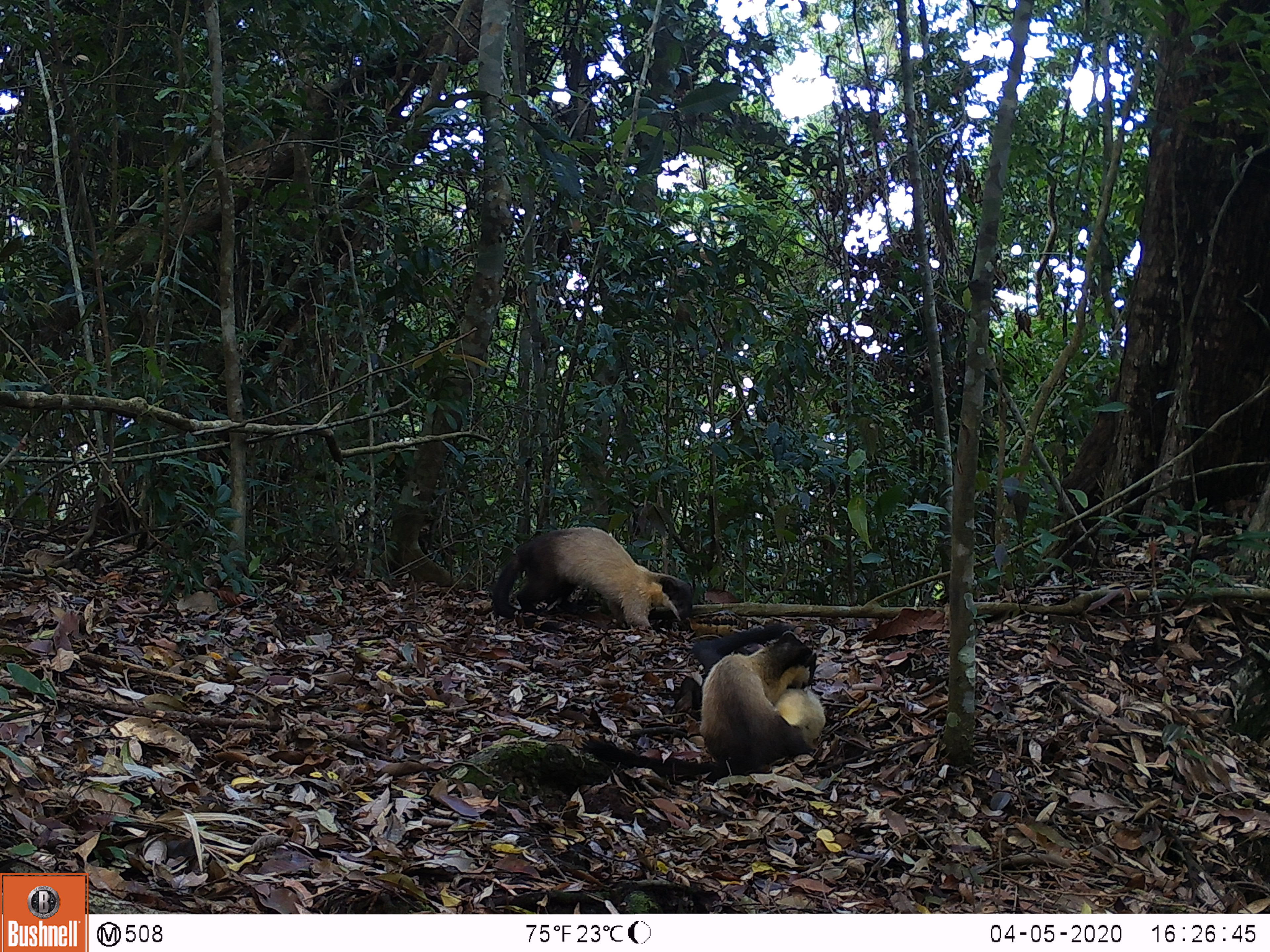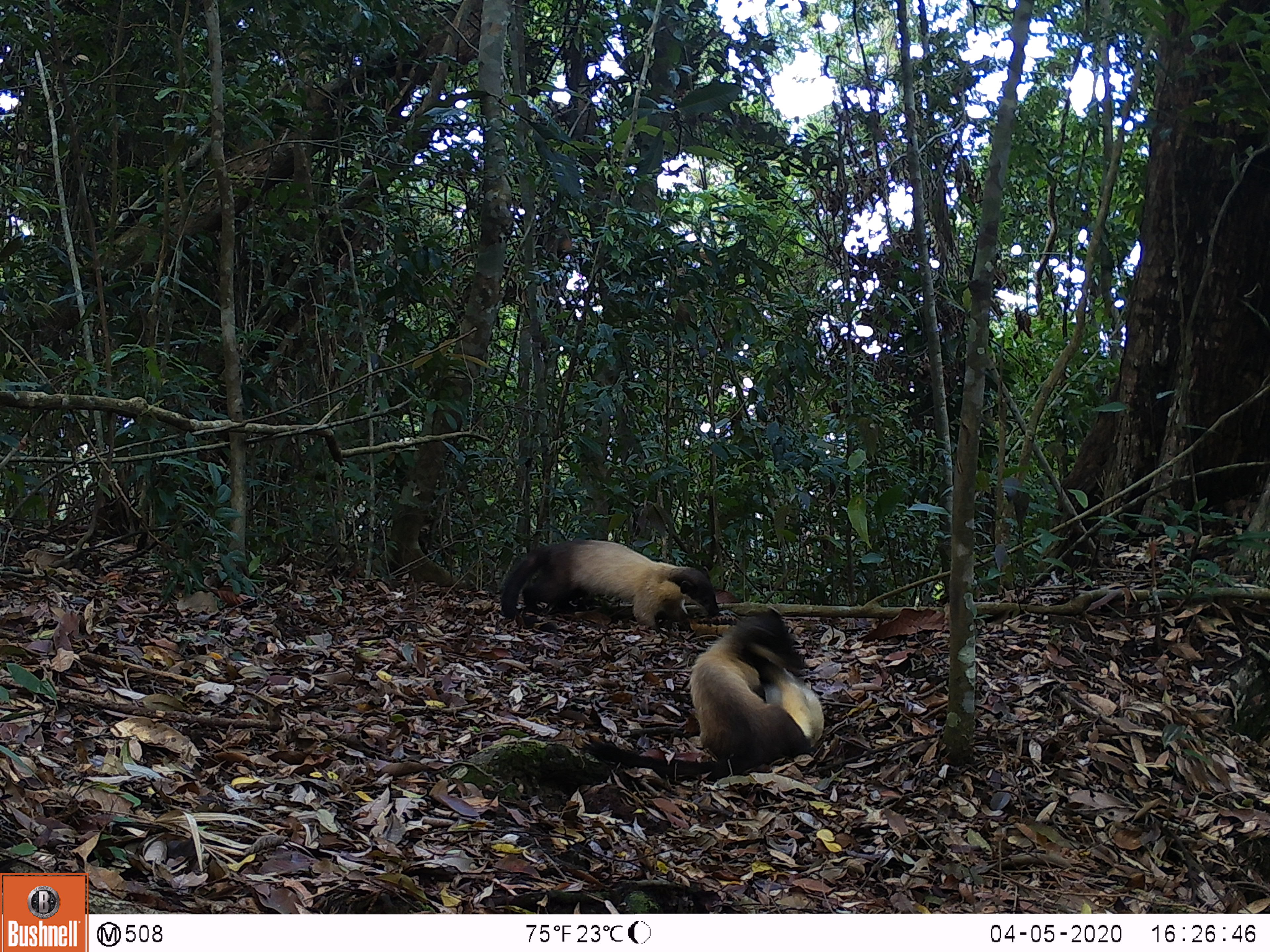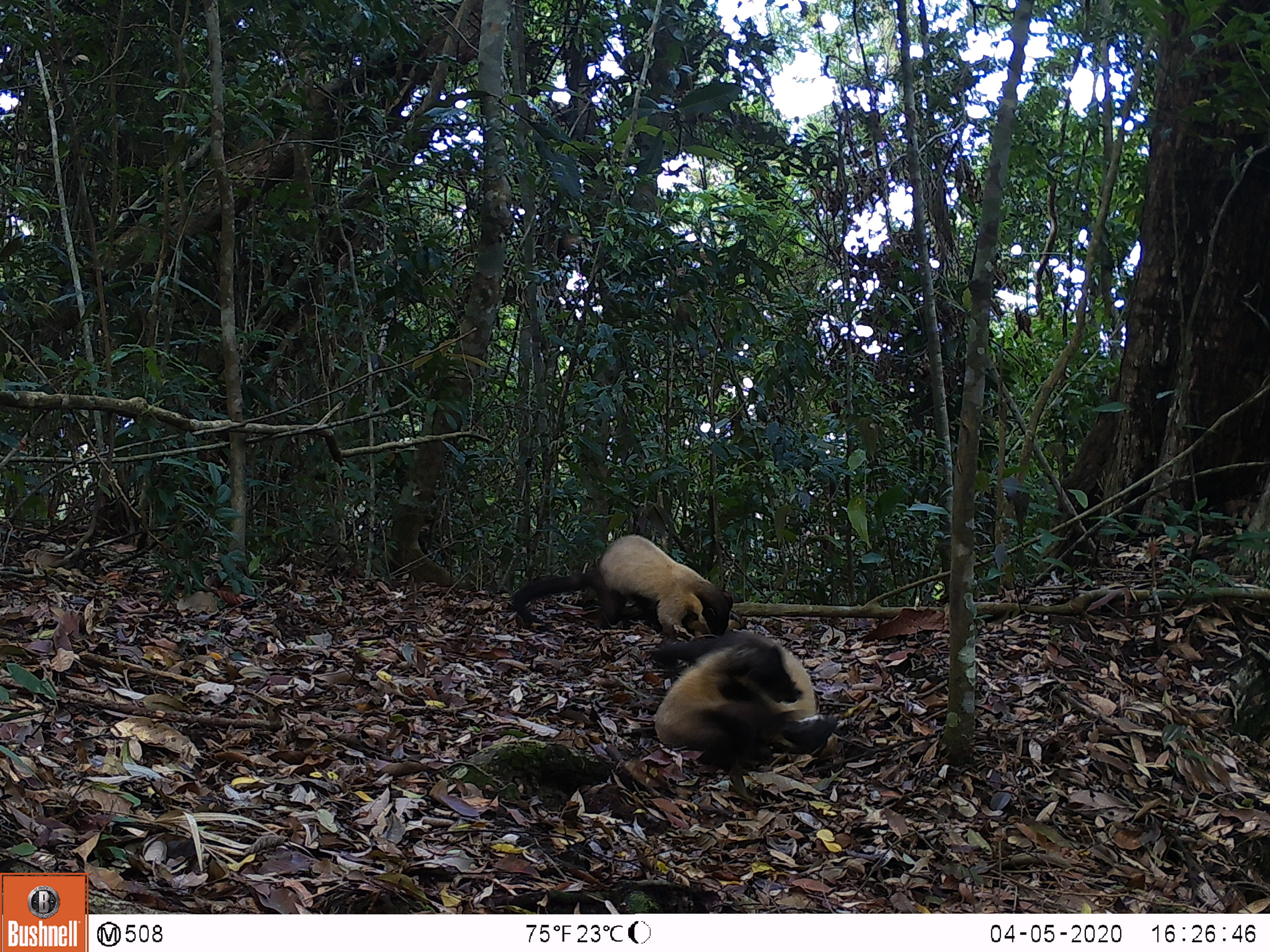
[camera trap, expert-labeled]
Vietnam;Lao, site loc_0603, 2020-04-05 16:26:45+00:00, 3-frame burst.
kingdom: Animalia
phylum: Chordata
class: Mammalia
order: Carnivora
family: Mustelidae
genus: Martes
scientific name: Martes flavigula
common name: yellow-throated marten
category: yellow throated marten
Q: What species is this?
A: Yellow throated marten (yellow-throated marten) (Martes flavigula).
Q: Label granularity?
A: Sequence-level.